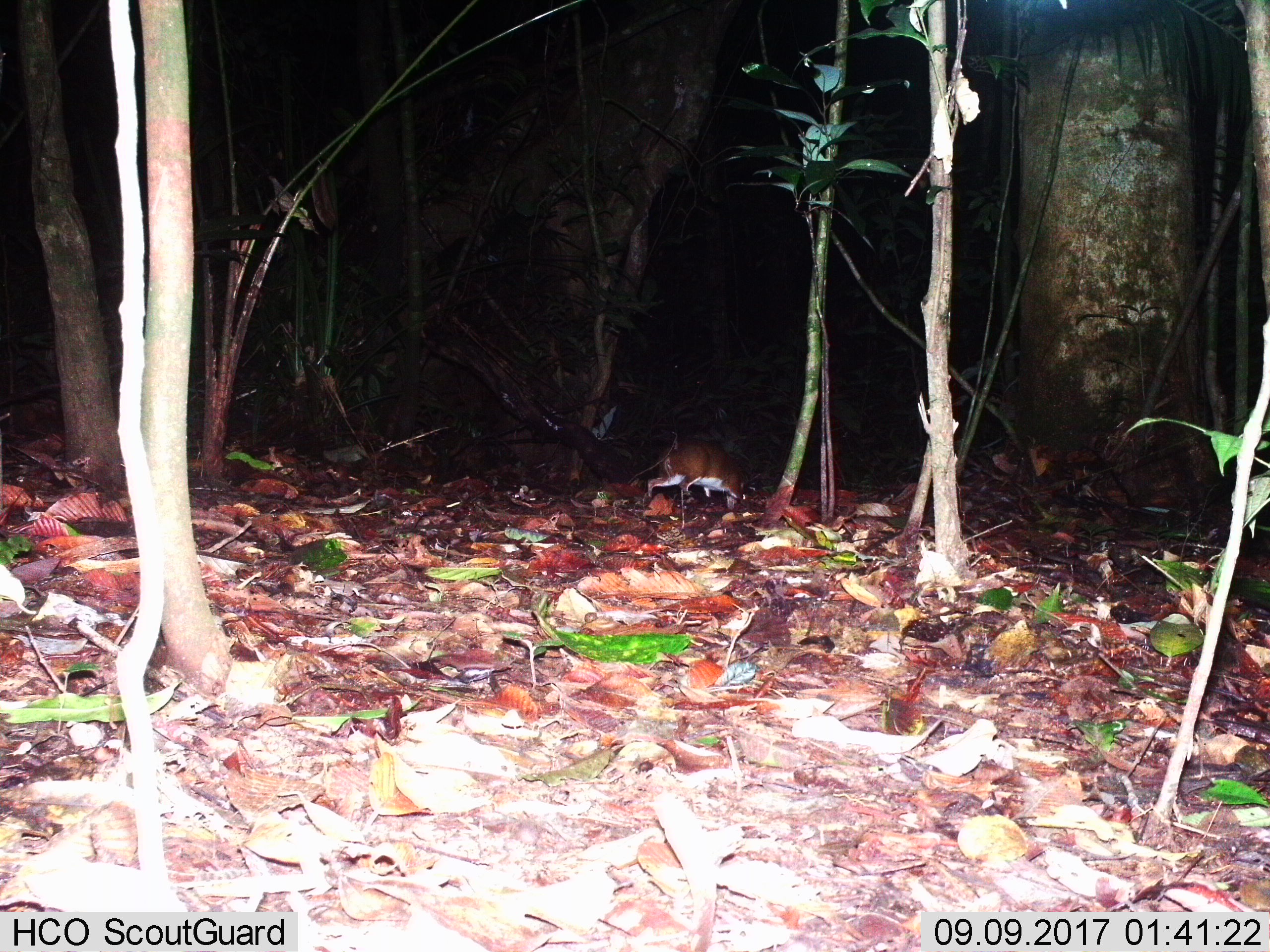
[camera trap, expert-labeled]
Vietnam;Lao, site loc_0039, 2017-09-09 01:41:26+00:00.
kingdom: Animalia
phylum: Chordata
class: Mammalia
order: Artiodactyla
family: Tragulidae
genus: Moschiola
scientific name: Moschiola meminna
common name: chevrotain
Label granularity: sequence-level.